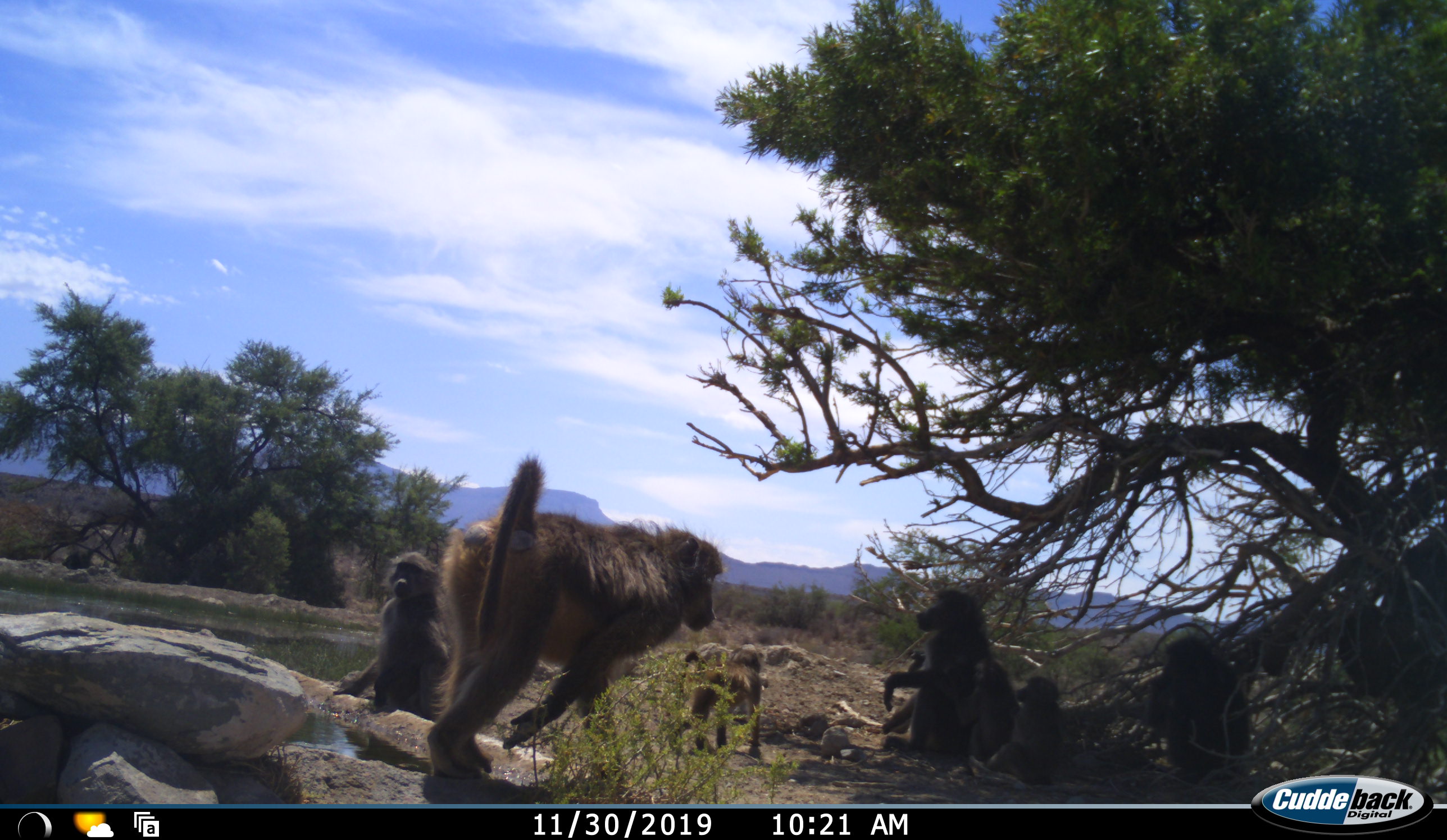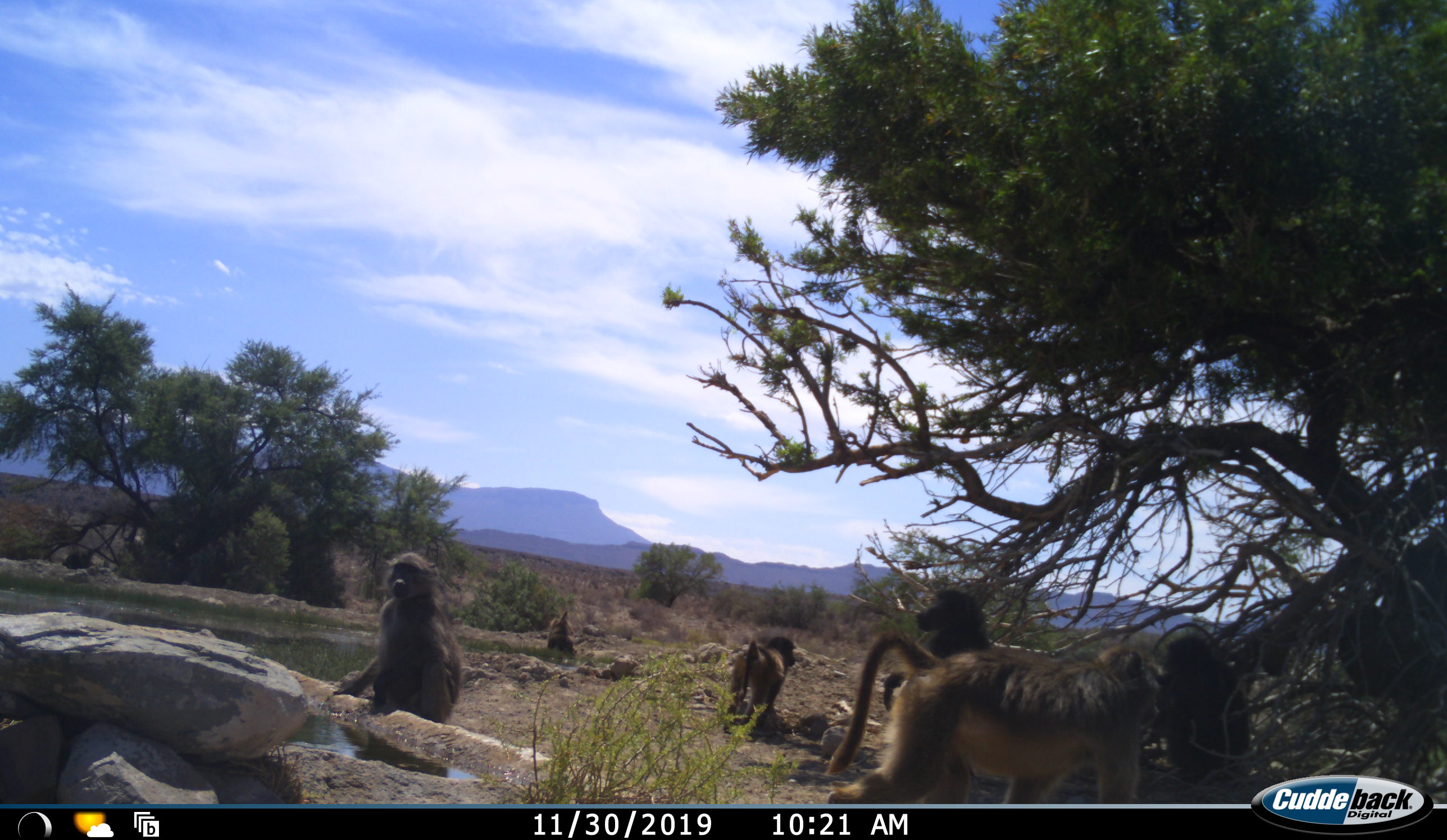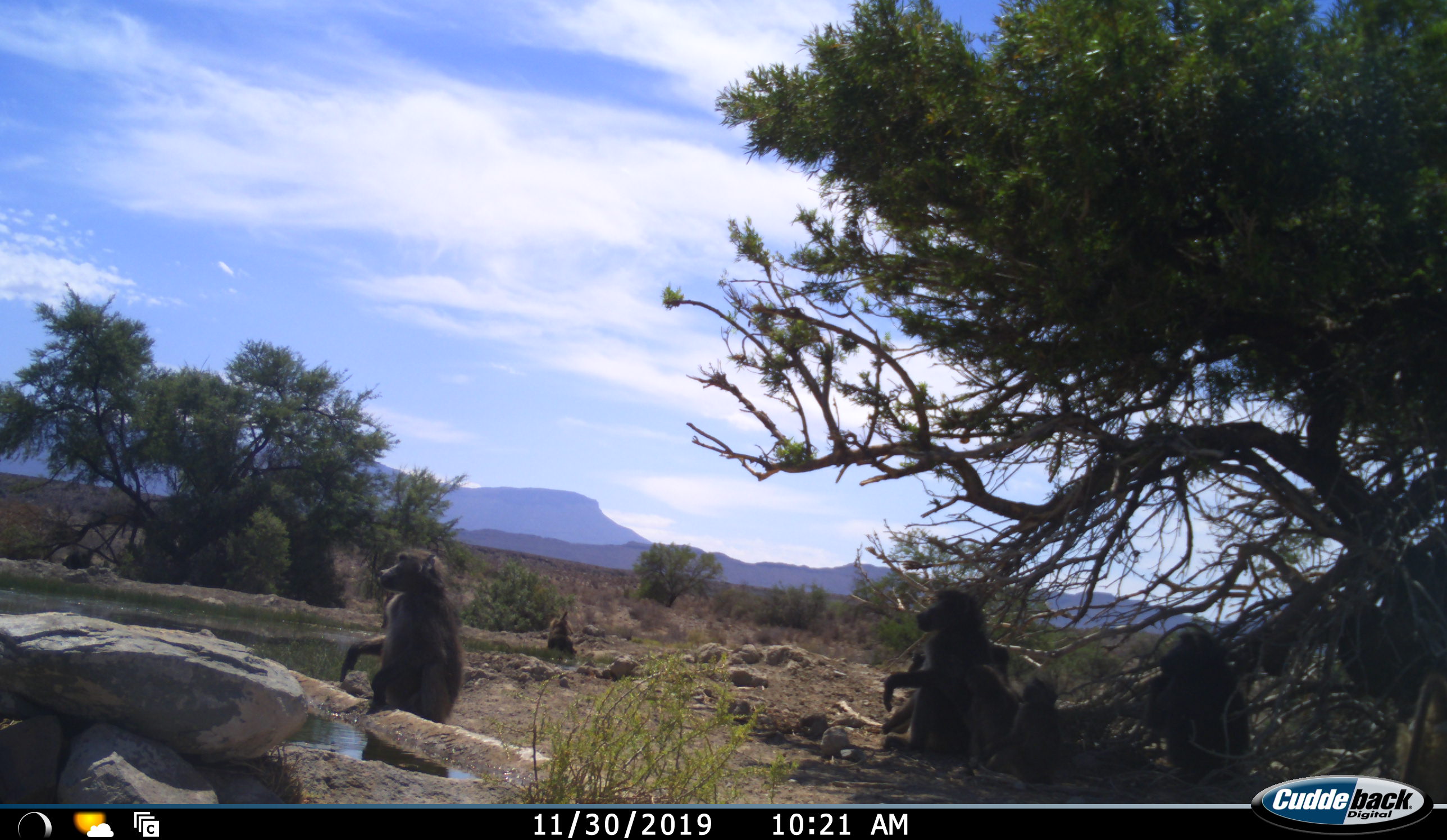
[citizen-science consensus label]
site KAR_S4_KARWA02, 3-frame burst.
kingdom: Animalia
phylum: Chordata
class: Mammalia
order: Primates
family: Cercopithecidae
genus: Papio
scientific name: Papio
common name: baboon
Baboon (Papio), count 7. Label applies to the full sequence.